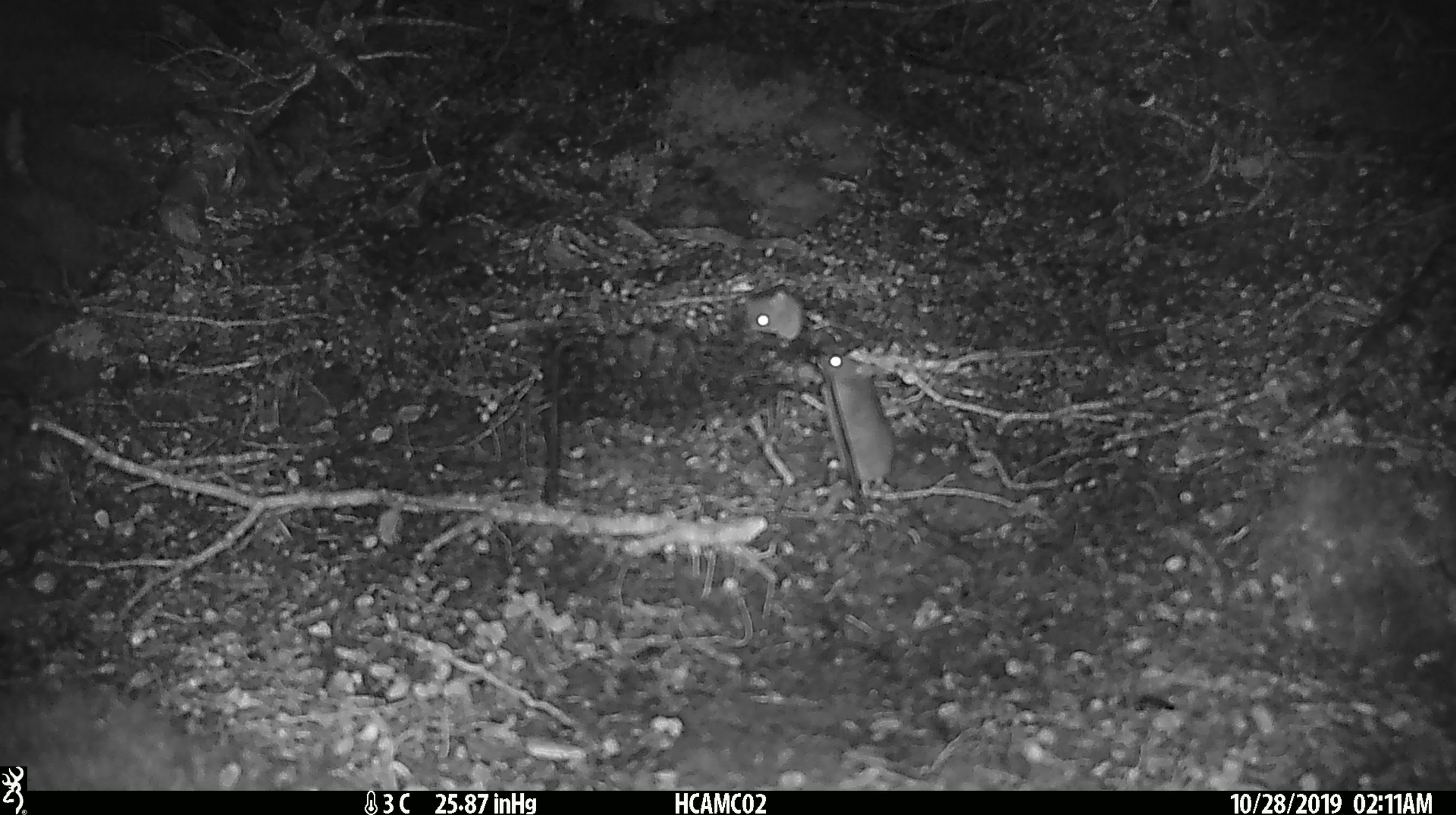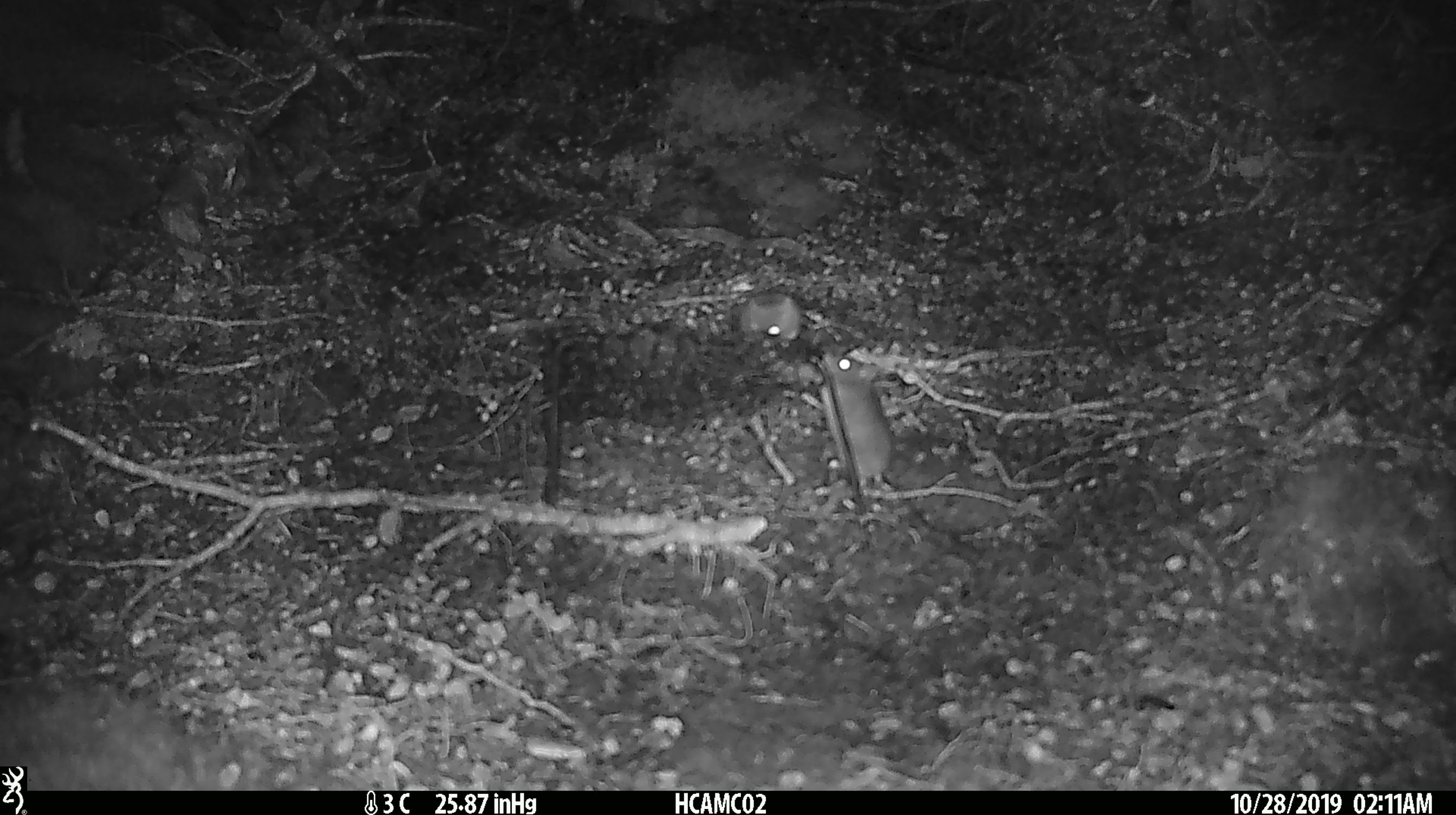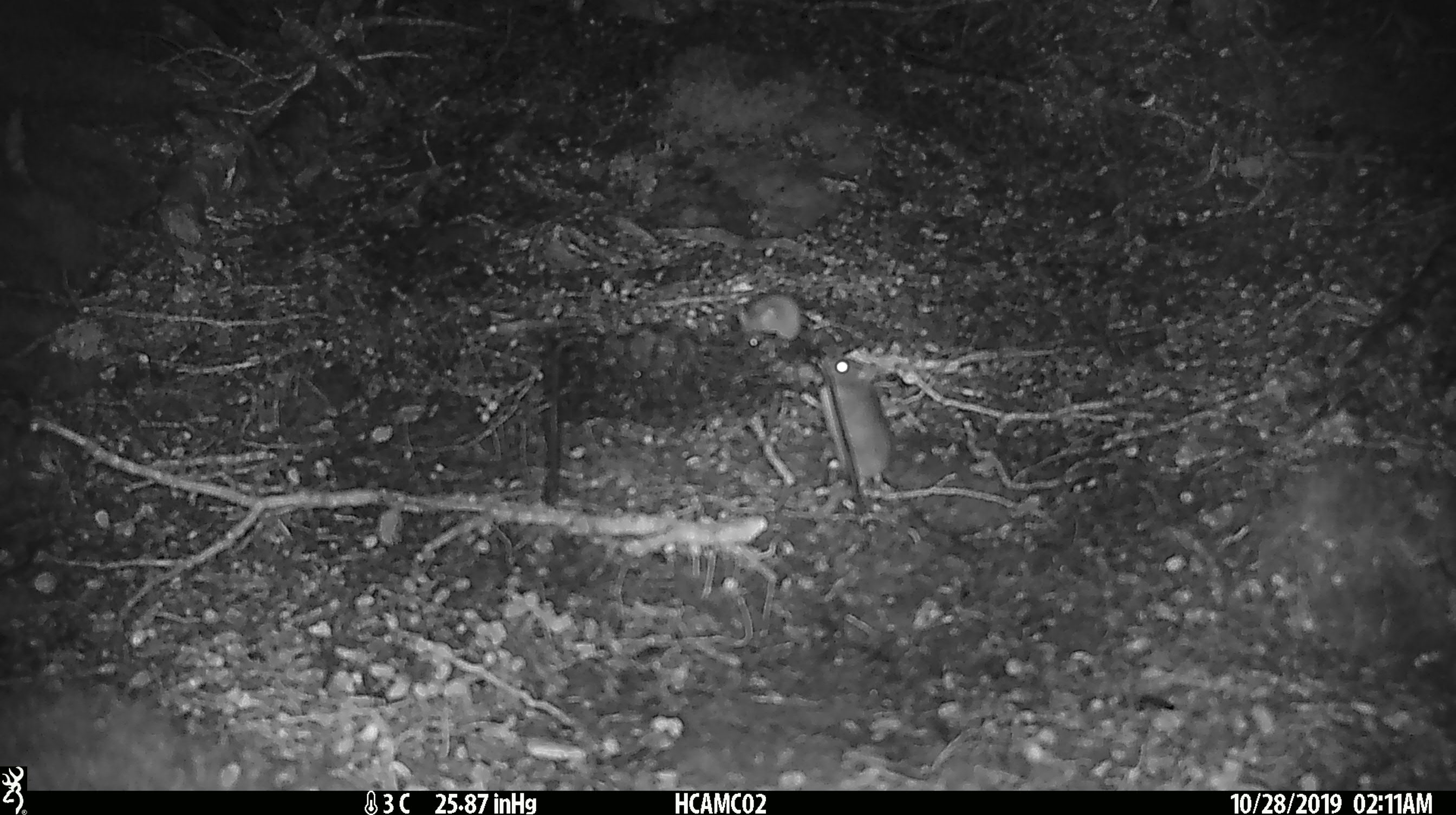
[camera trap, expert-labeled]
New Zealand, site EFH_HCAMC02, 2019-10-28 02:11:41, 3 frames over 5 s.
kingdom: Animalia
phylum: Chordata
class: Mammalia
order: Rodentia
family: Muridae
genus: Mus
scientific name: Mus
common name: mouse